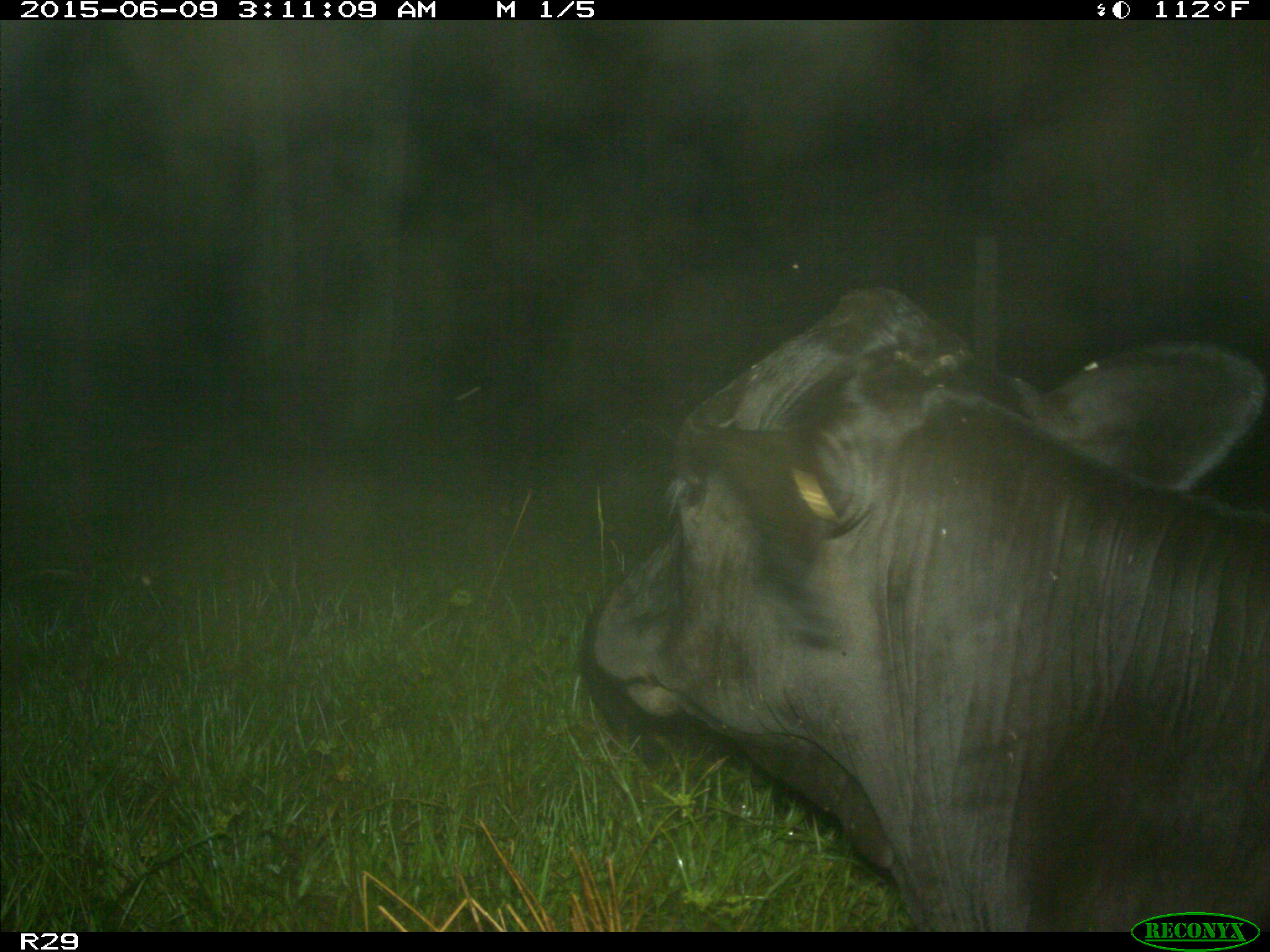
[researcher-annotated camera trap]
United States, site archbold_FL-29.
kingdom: Animalia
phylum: Chordata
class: Mammalia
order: Artiodactyla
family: Bovidae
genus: Bos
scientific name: Bos taurus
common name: domestic cow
Bos taurus (domestic cow).